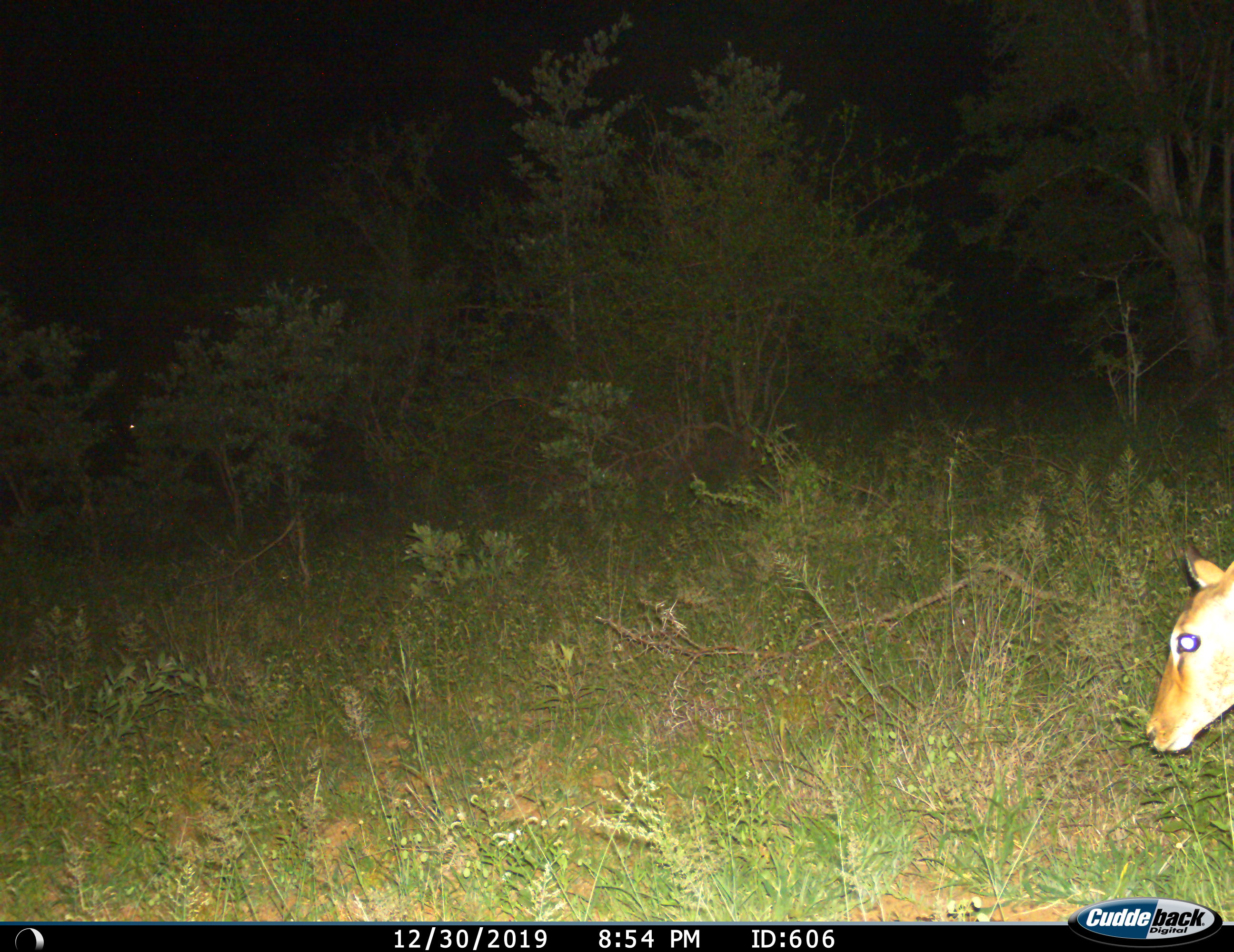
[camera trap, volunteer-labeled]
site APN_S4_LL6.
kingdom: Animalia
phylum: Chordata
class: Mammalia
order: Artiodactyla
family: Bovidae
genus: Aepyceros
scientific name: Aepyceros melampus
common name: impala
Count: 1.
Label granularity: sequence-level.